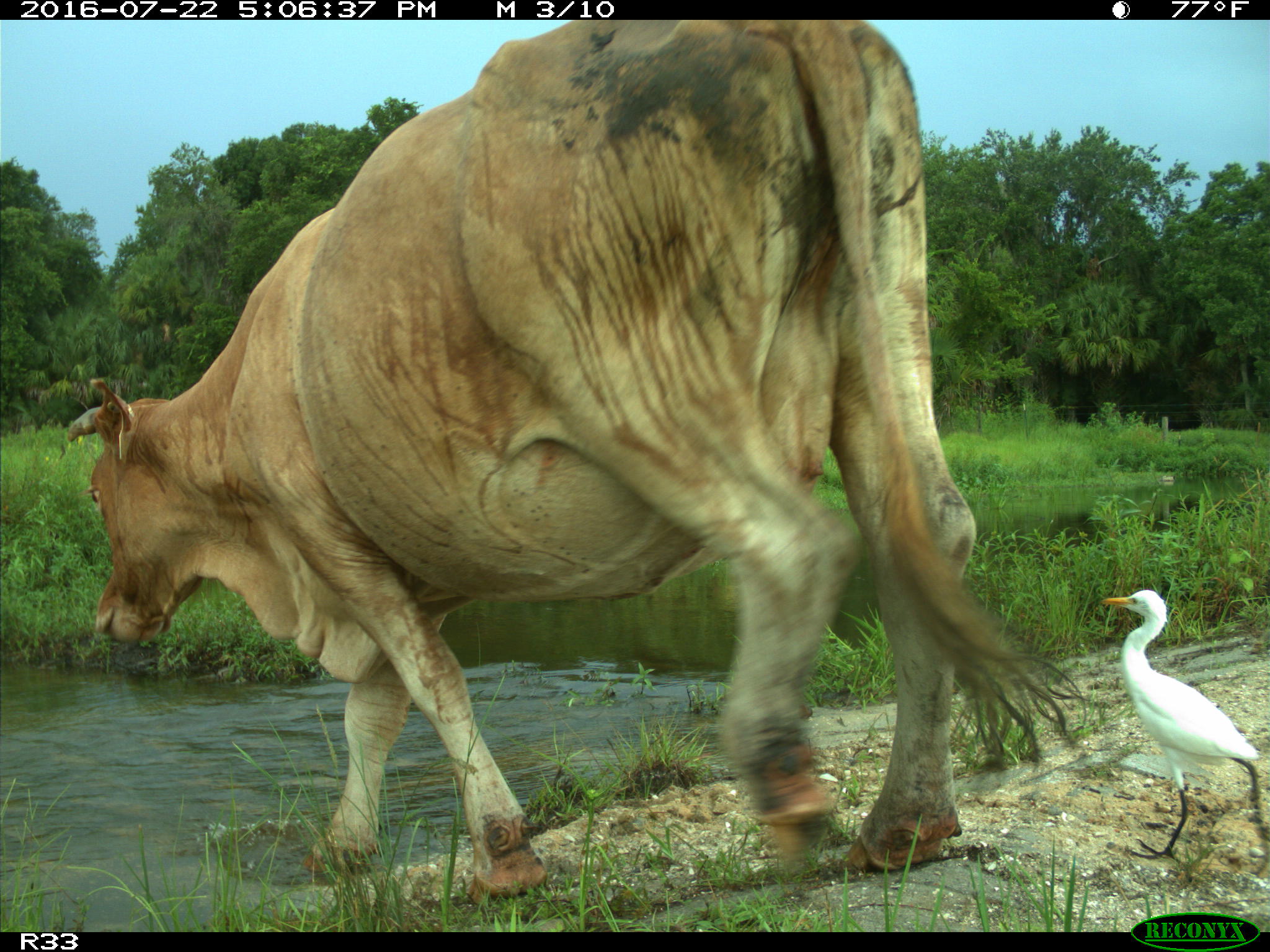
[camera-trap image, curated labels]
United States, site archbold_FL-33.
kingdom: Animalia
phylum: Chordata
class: Mammalia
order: Artiodactyla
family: Bovidae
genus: Bos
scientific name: Bos taurus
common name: domestic cow